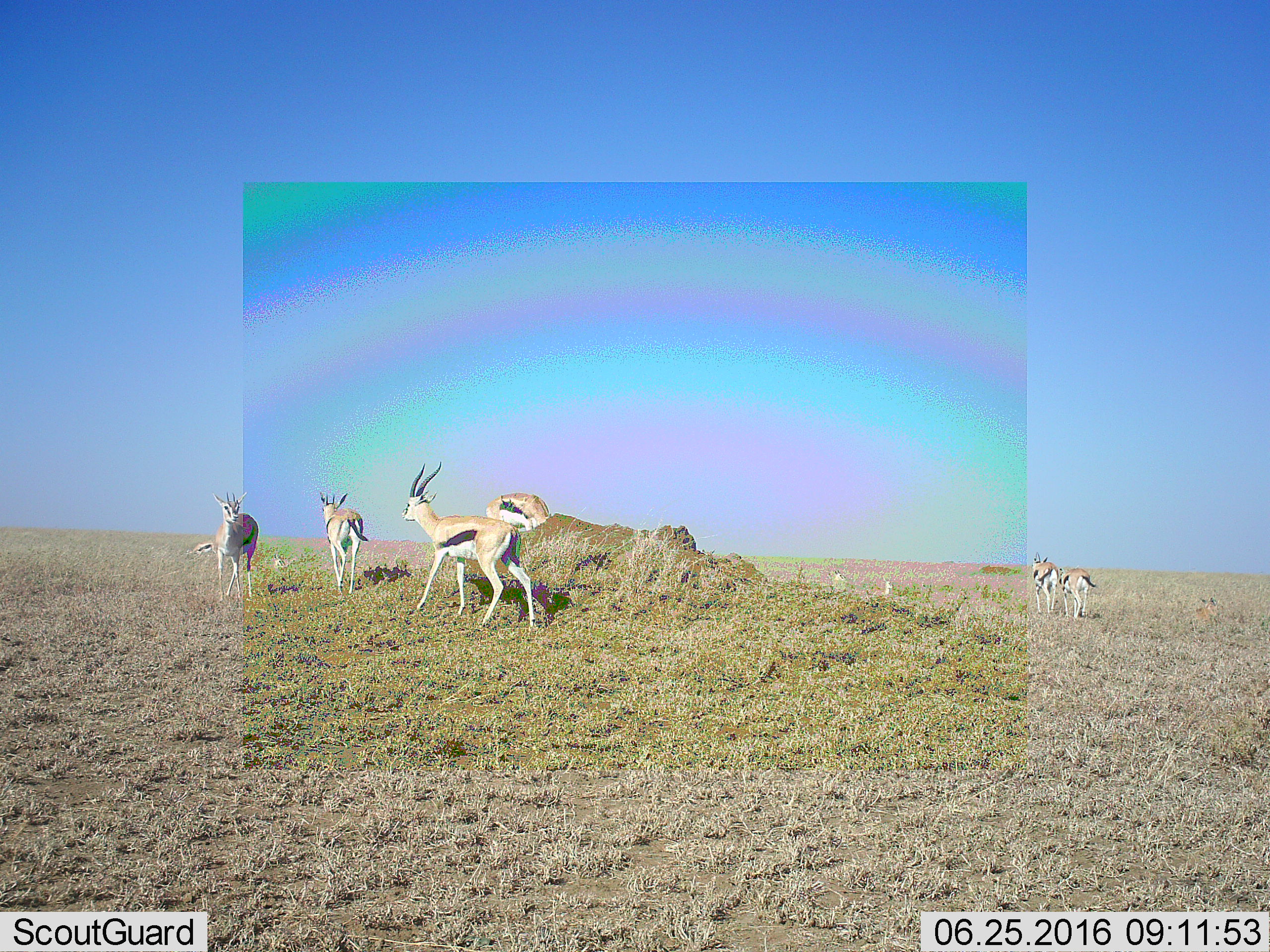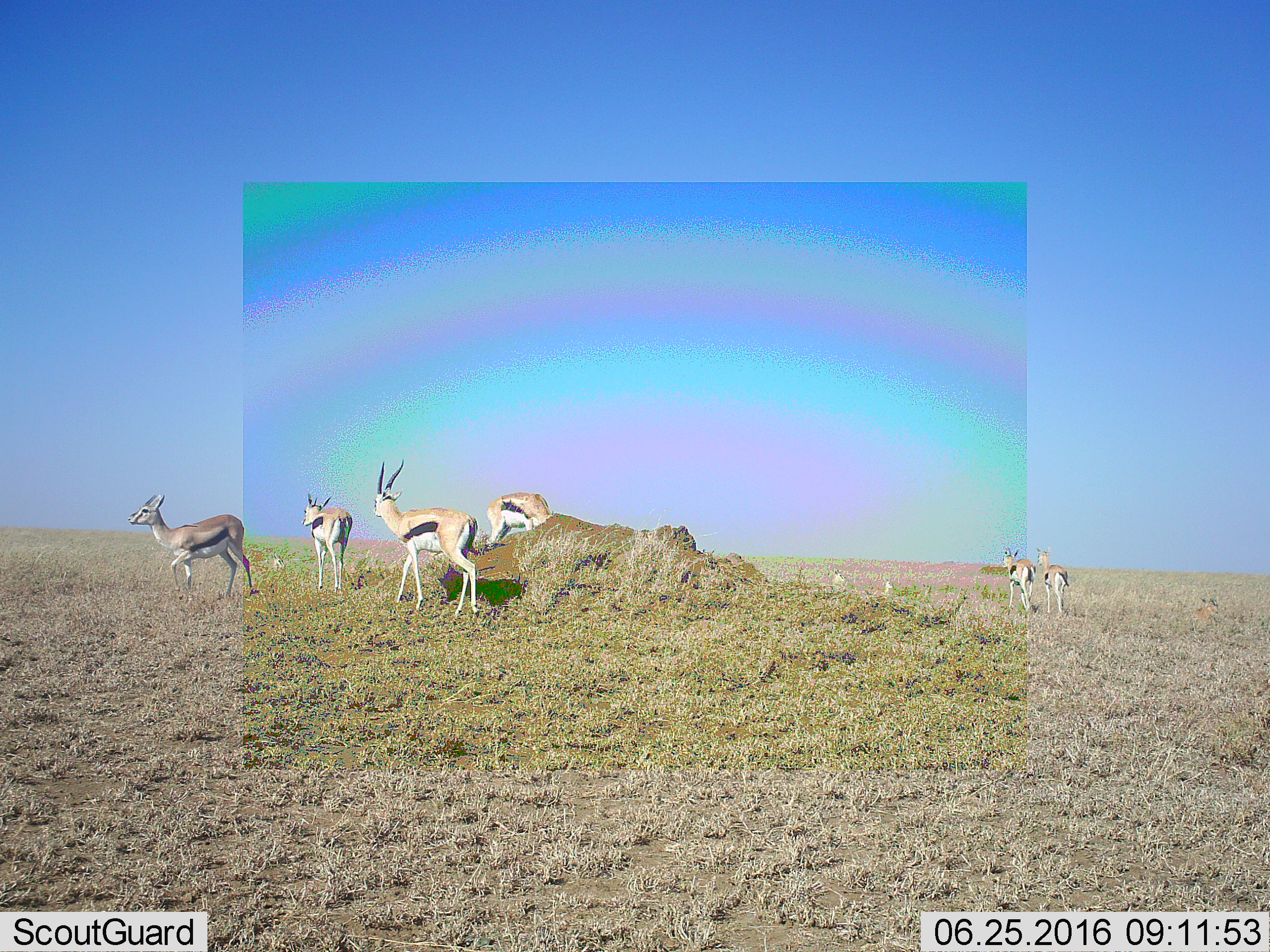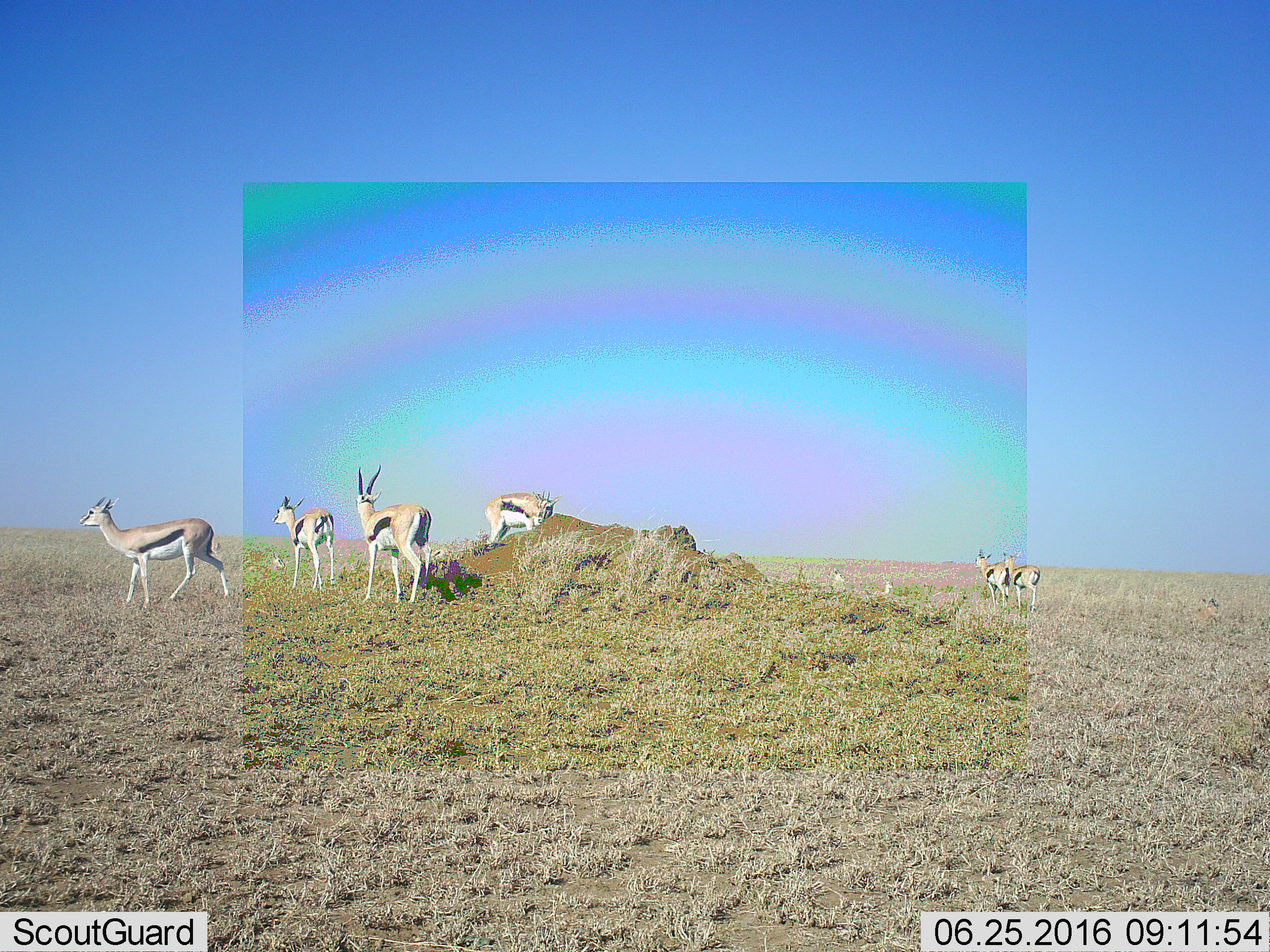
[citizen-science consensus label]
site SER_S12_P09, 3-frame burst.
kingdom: Animalia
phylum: Chordata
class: Mammalia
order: Artiodactyla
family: Bovidae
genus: Eudorcas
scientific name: Eudorcas thomsonii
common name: thomson's gazelle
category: gazellethomsons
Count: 9.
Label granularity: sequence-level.